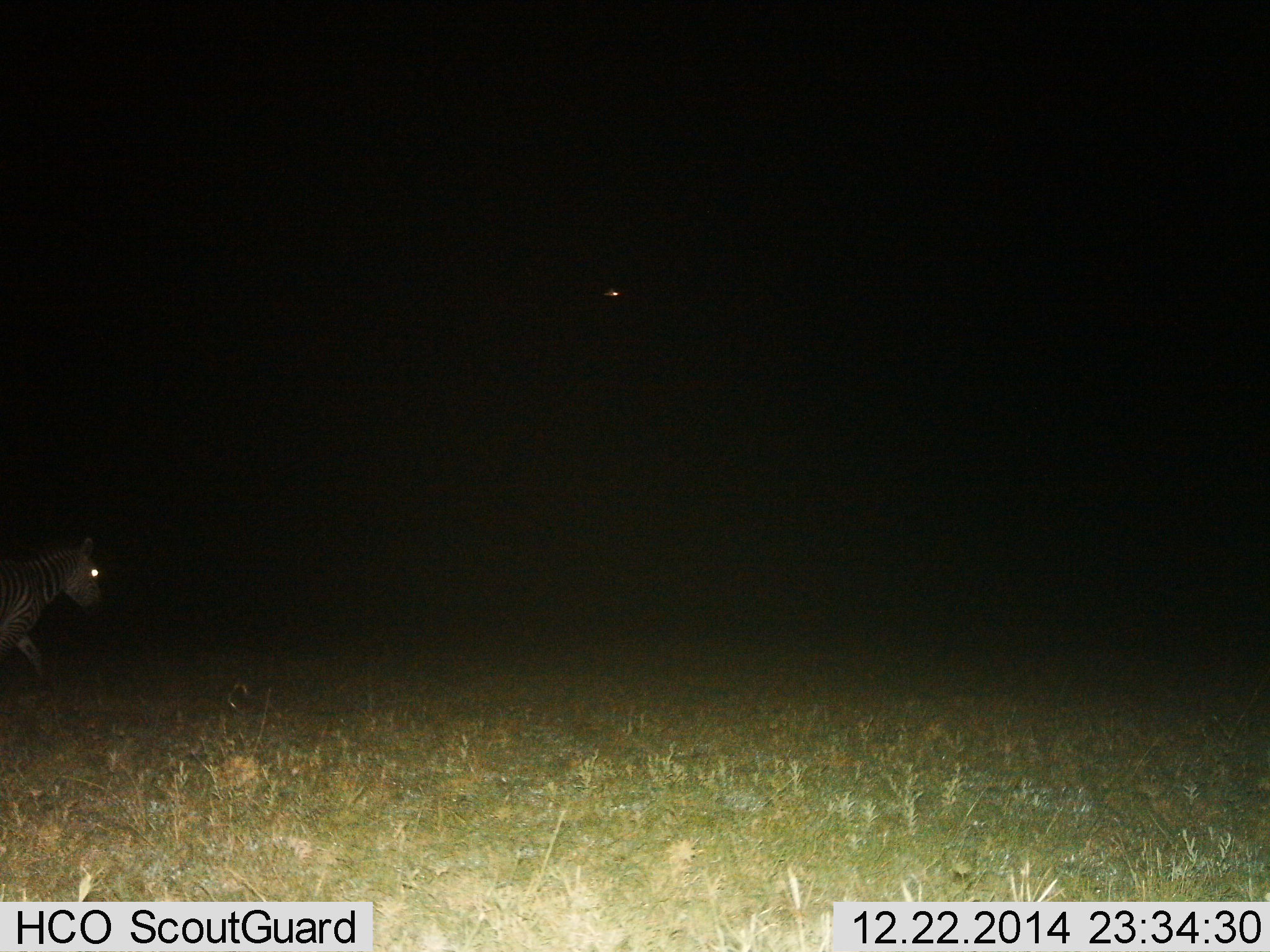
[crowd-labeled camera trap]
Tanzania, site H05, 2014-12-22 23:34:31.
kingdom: Animalia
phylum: Chordata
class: Mammalia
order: Perissodactyla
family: Equidae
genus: Equus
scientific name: Equus quagga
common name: plains zebra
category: zebra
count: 1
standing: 27%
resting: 0%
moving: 82%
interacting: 0%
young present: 0%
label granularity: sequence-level